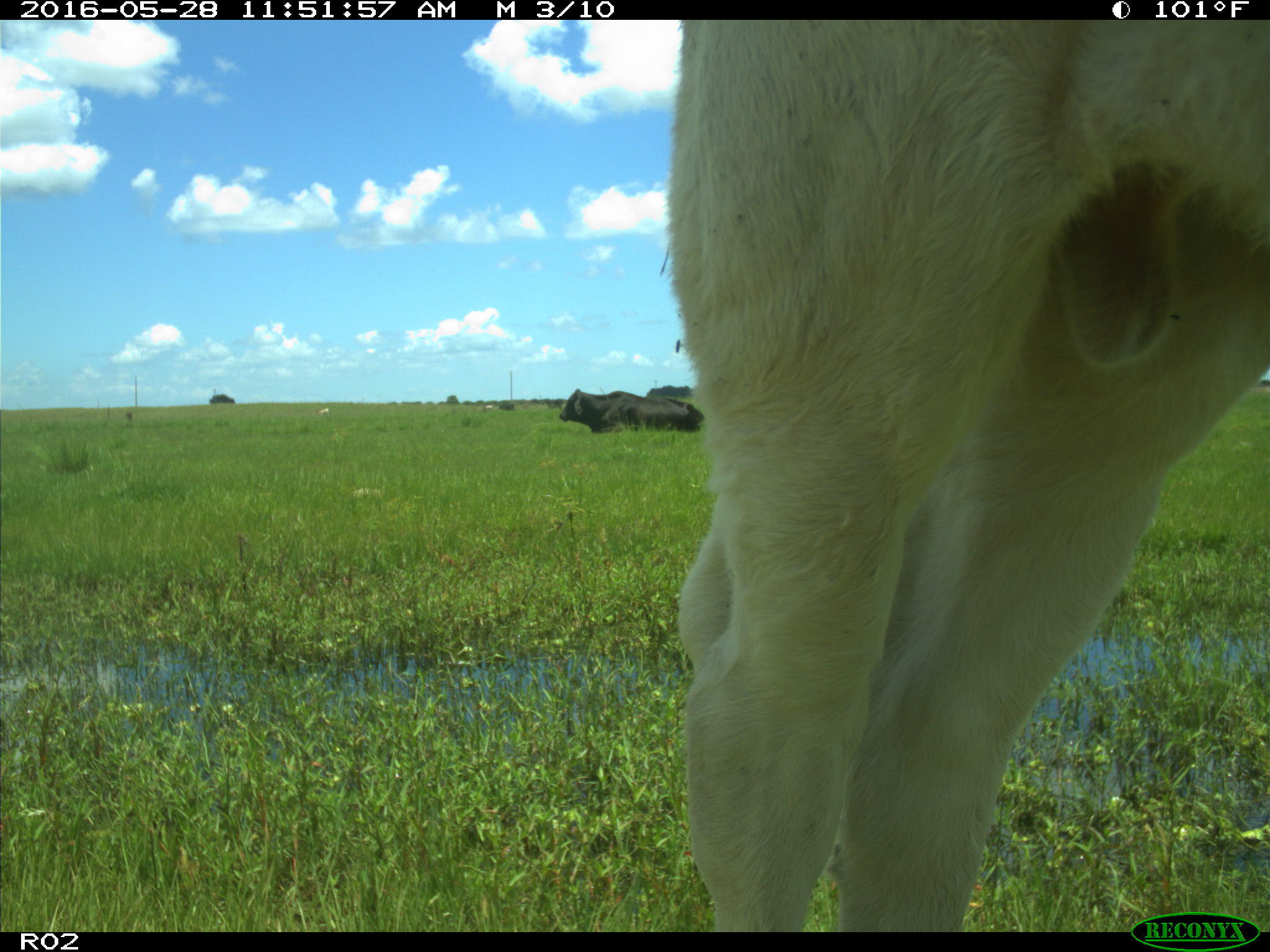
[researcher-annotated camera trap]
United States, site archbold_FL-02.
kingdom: Animalia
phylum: Chordata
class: Mammalia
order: Artiodactyla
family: Bovidae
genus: Bos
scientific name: Bos taurus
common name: domestic cow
Bos taurus (domestic cow).